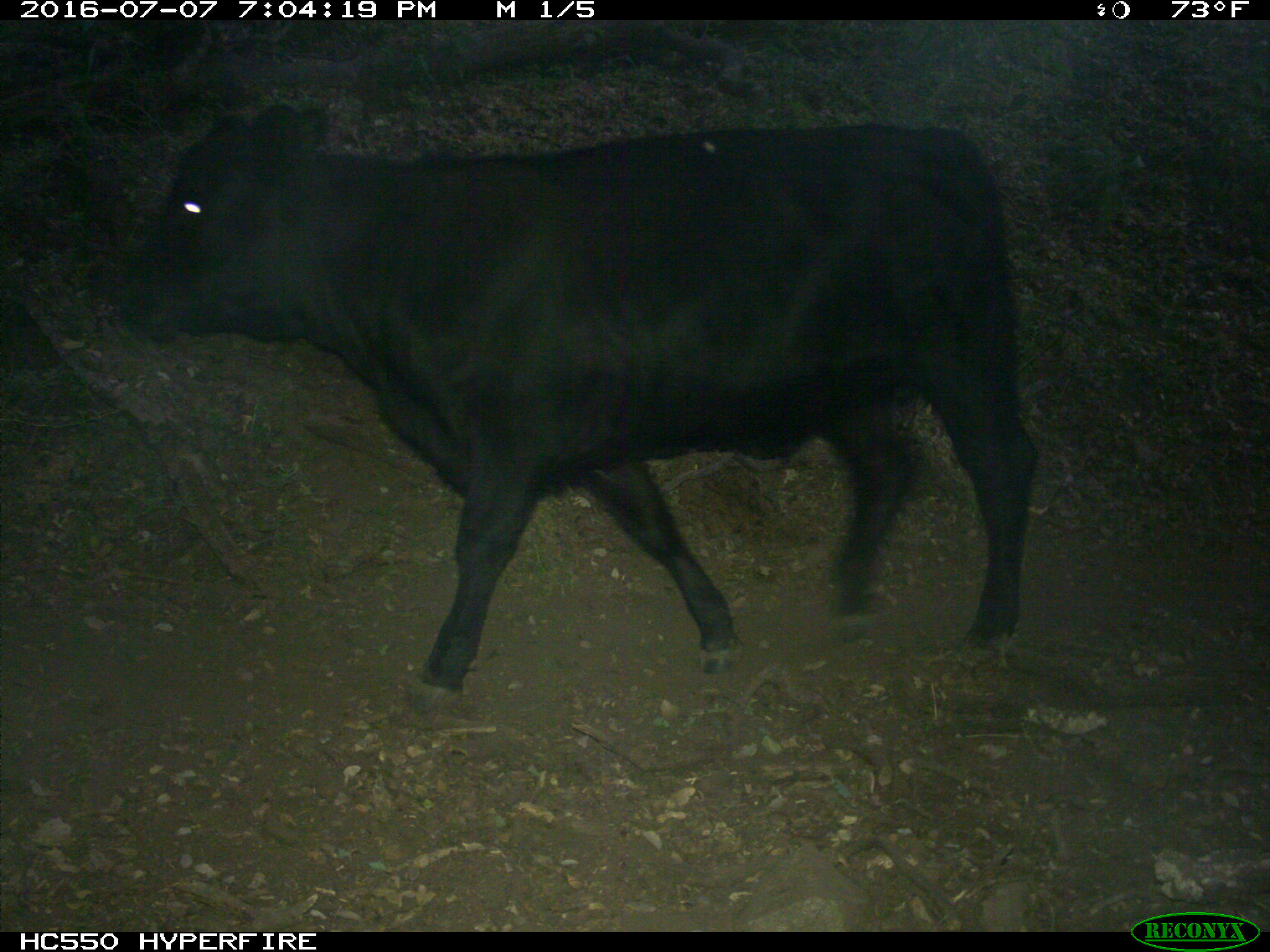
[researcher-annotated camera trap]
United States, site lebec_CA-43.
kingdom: Animalia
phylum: Chordata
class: Mammalia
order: Artiodactyla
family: Bovidae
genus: Bos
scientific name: Bos taurus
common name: domestic cow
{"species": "Bos taurus (domestic cow)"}